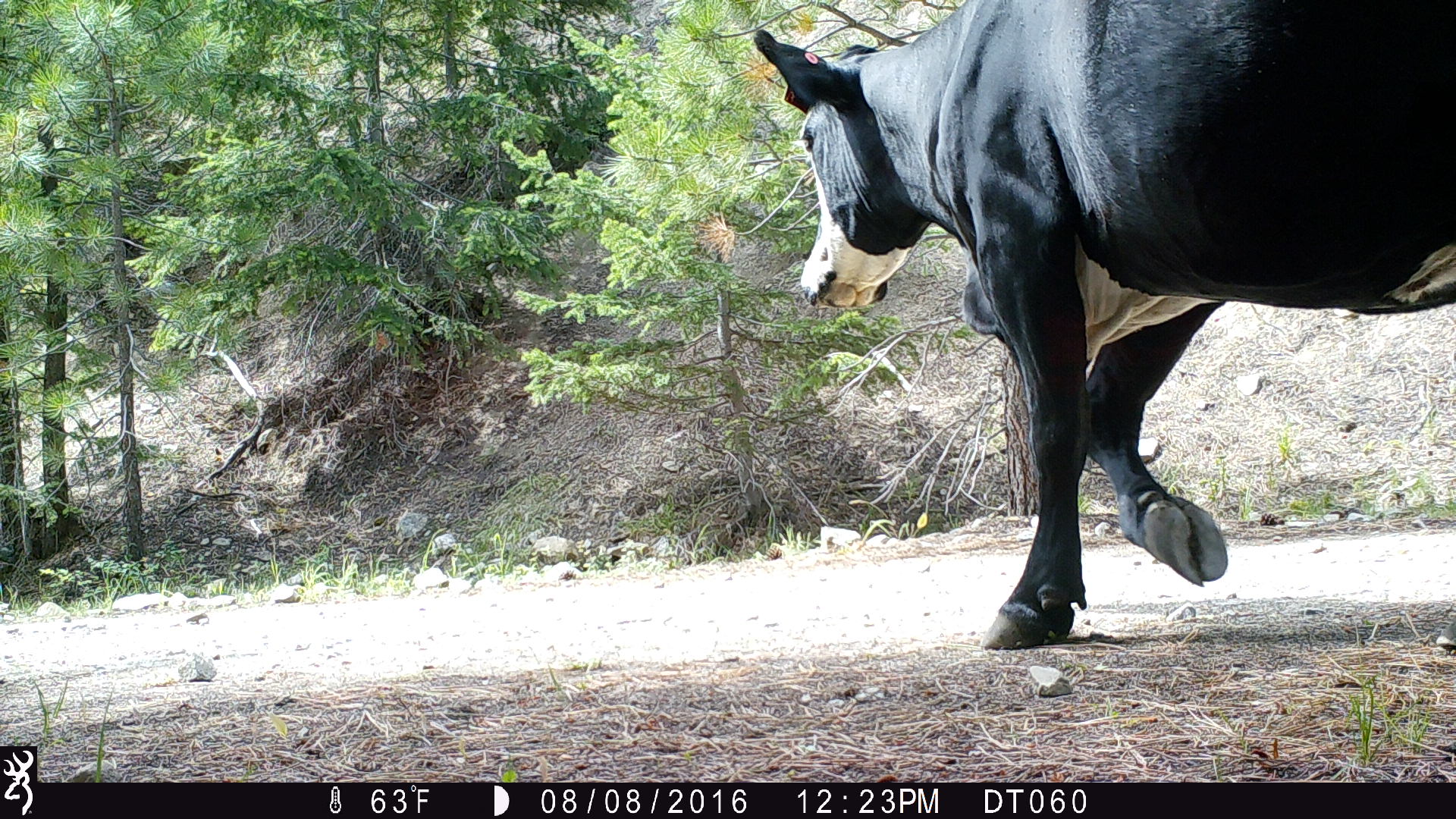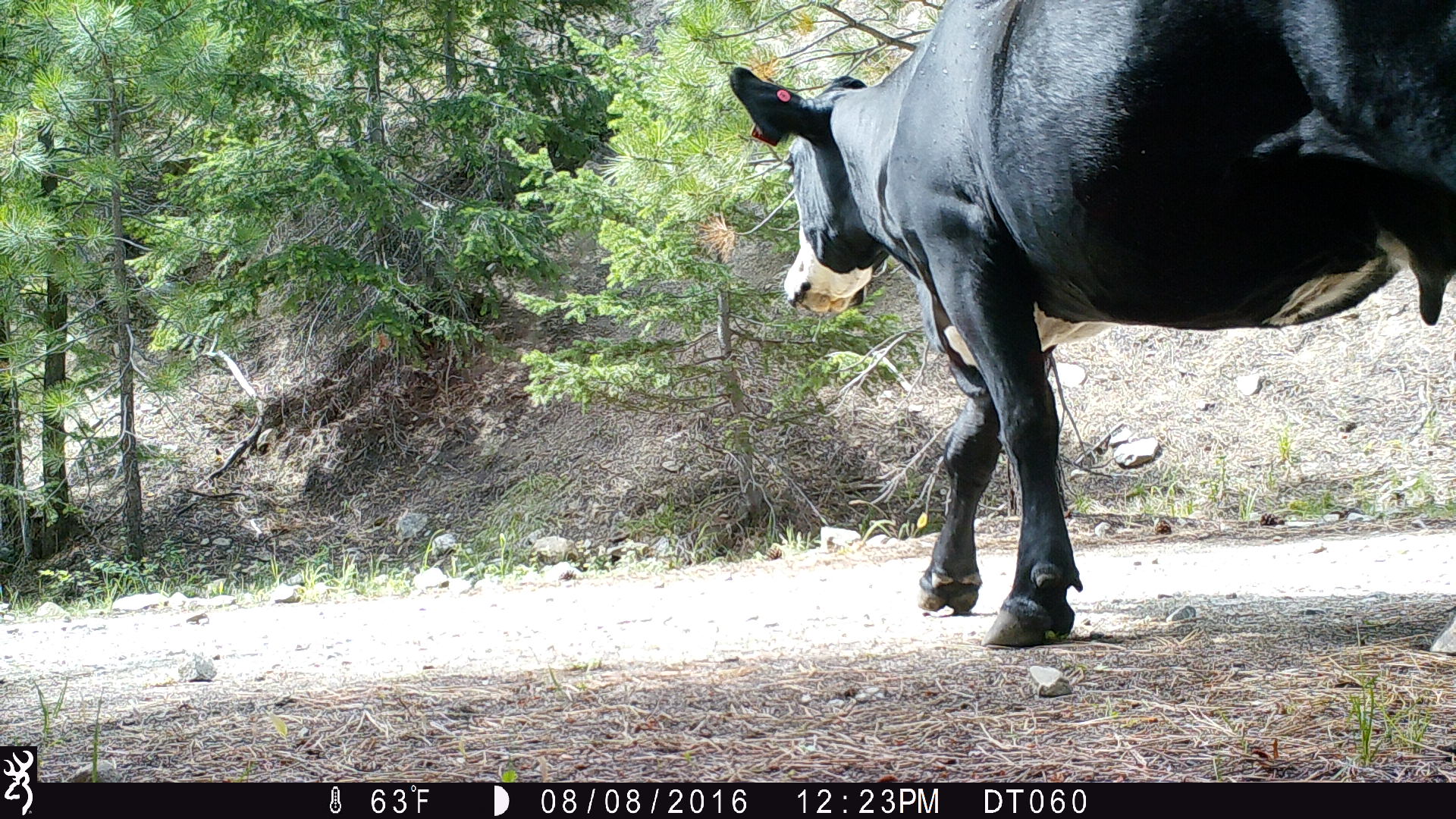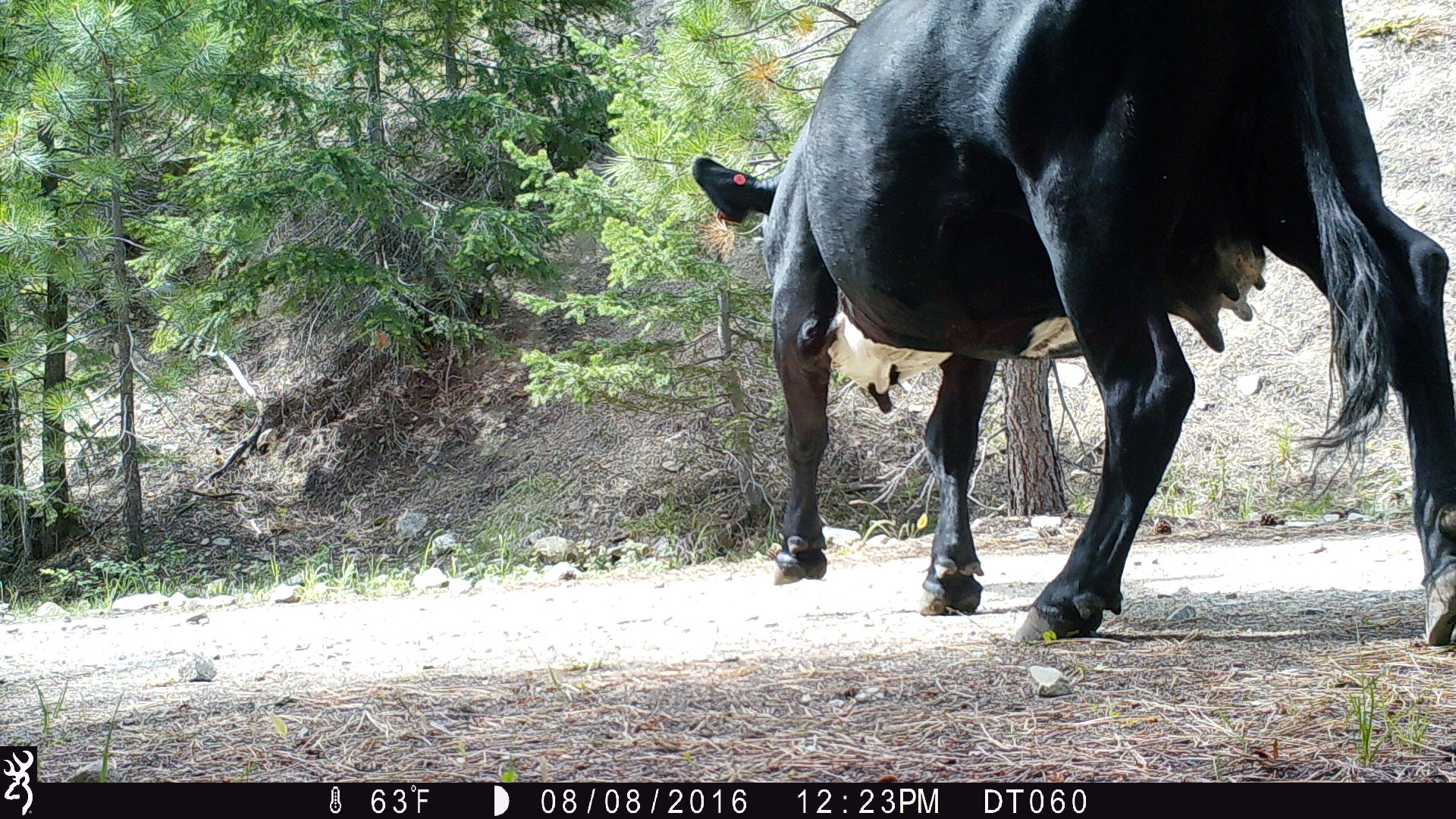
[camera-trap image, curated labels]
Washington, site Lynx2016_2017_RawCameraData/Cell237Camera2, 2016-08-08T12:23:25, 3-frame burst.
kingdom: Animalia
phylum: Chordata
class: Mammalia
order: Artiodactyla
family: Bovidae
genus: Bos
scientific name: Bos taurus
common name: domestic cattle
Domestic cattle (Bos taurus). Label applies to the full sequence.